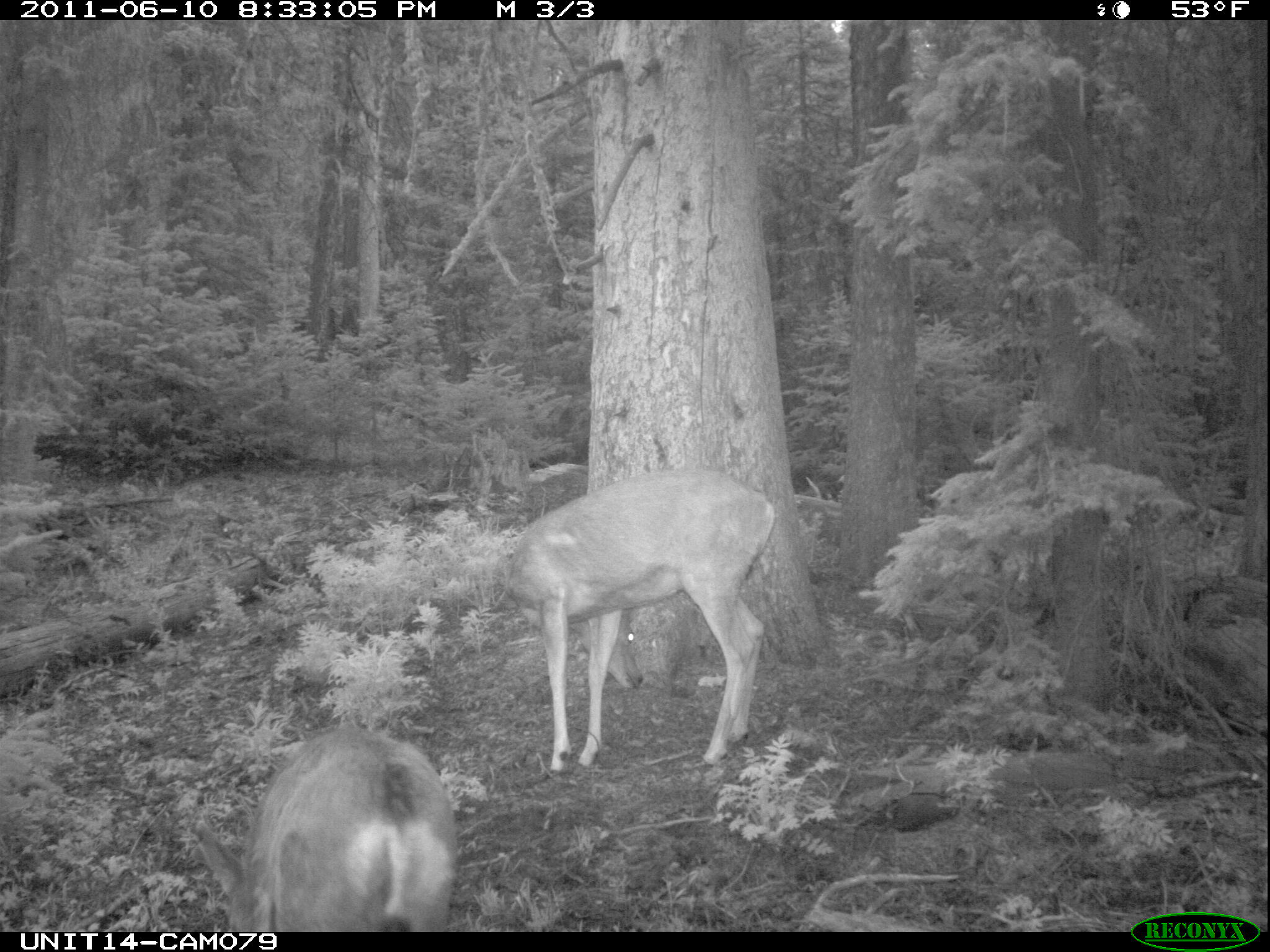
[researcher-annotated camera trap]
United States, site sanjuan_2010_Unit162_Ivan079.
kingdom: Animalia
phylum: Chordata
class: Mammalia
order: Artiodactyla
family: Cervidae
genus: Odocoileus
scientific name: Odocoileus hemionus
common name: mule deer